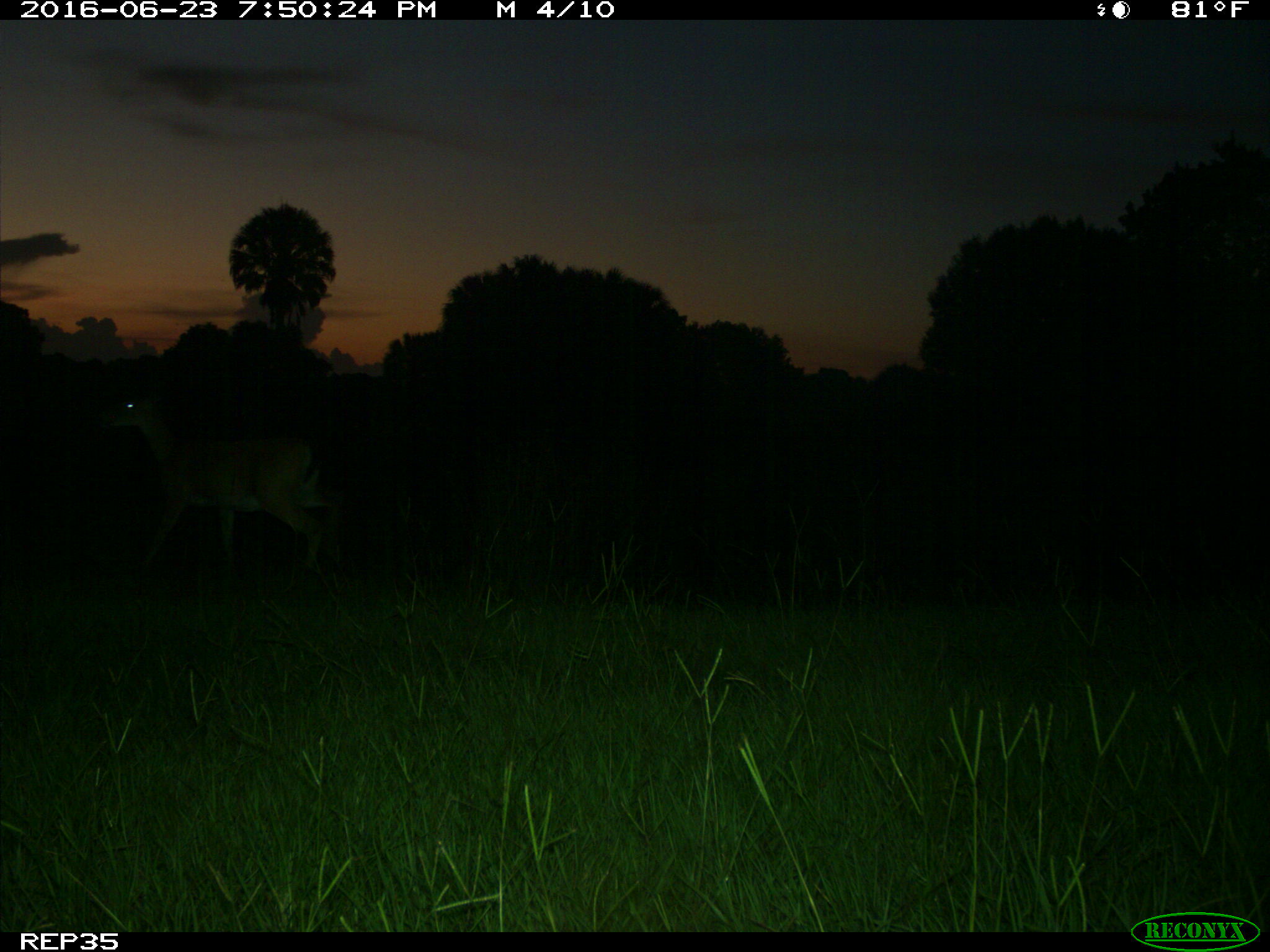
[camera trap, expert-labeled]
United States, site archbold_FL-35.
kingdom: Animalia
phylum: Chordata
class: Mammalia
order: Artiodactyla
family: Cervidae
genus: Odocoileus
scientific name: Odocoileus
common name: deer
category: unidentified deer